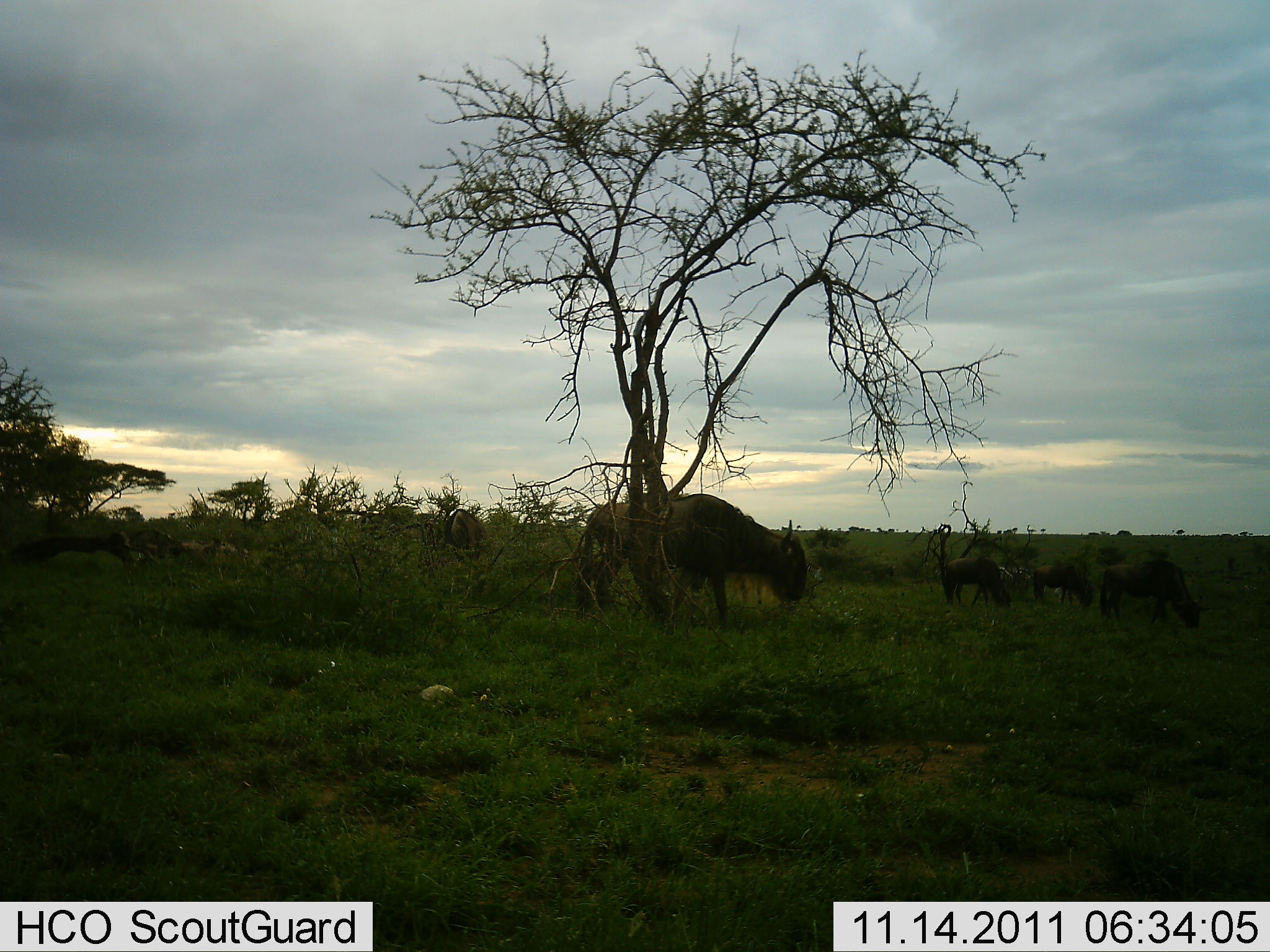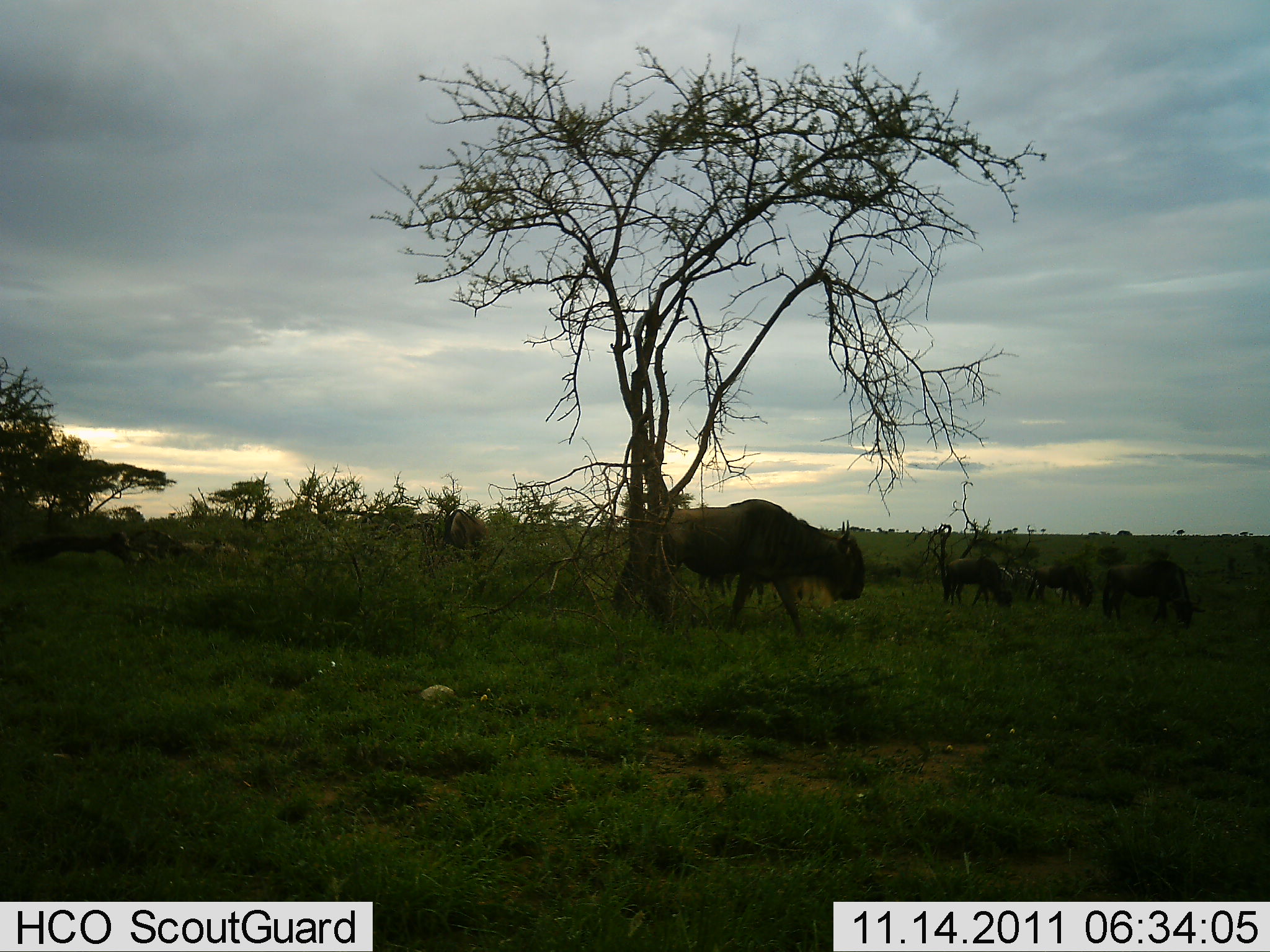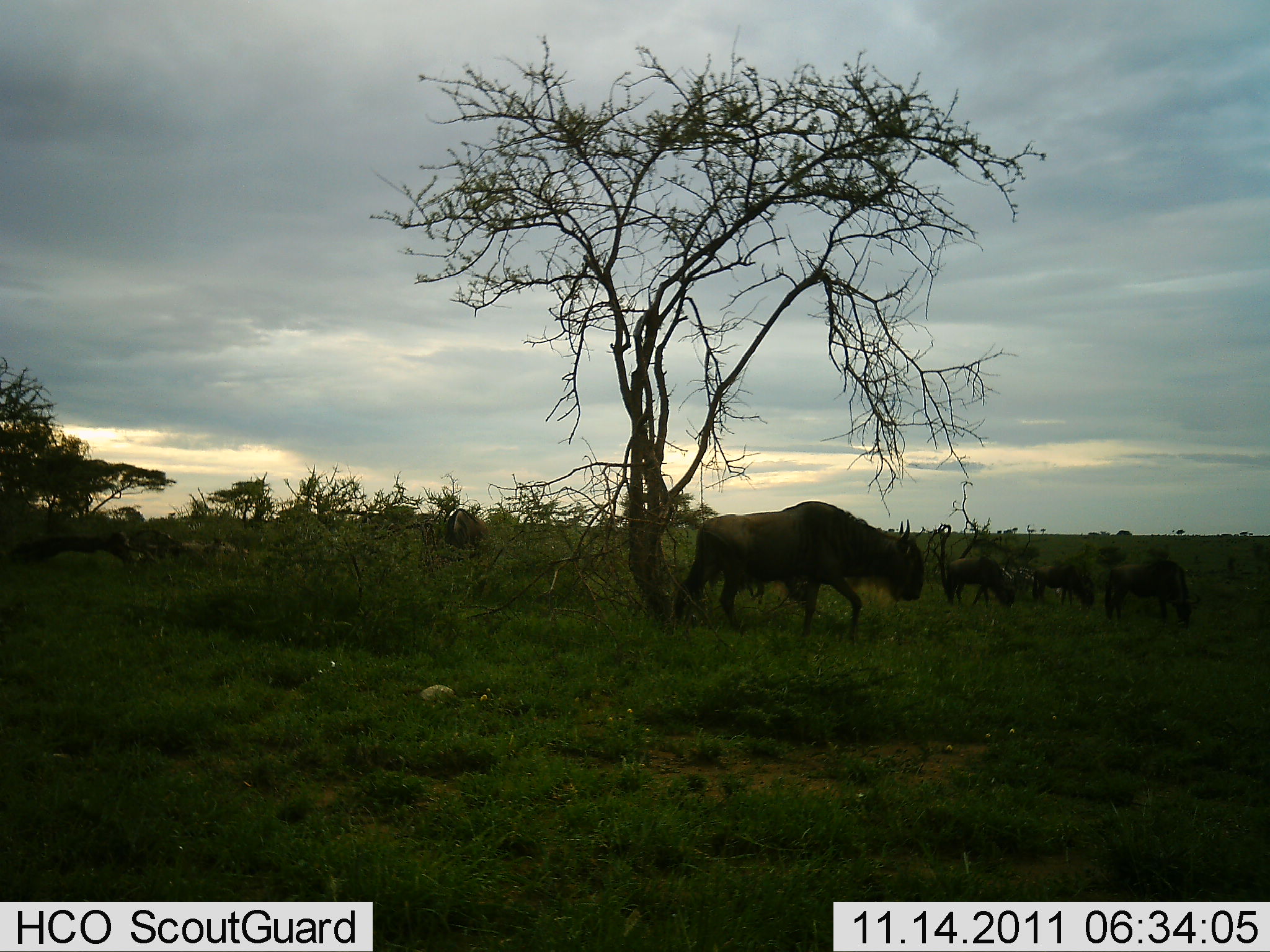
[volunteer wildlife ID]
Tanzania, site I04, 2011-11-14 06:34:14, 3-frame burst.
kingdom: Animalia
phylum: Chordata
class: Mammalia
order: Artiodactyla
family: Bovidae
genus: Connochaetes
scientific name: Connochaetes taurinus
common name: blue wildebeest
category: wildebeest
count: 5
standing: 33%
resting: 0%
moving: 72%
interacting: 0%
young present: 0%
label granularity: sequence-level